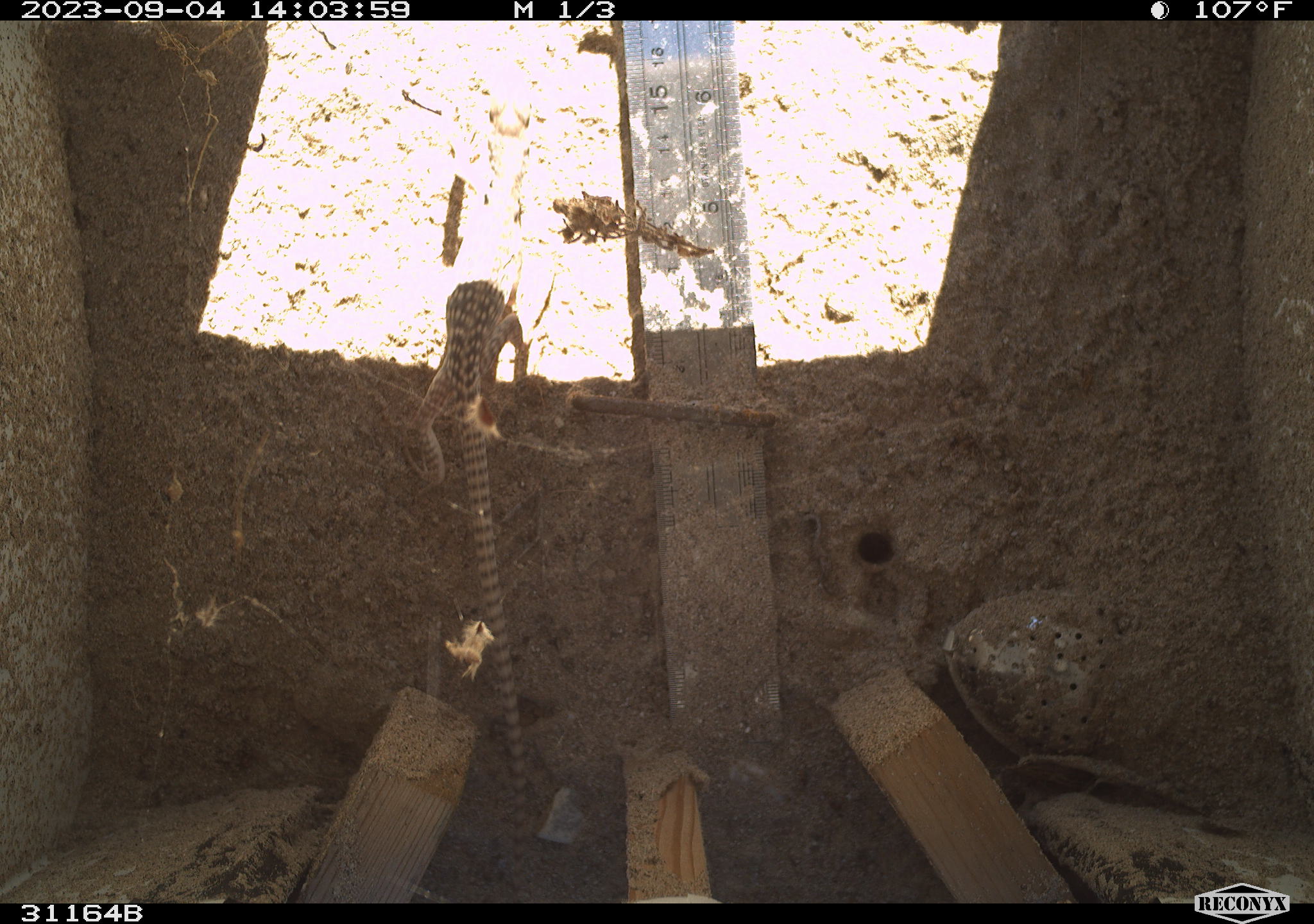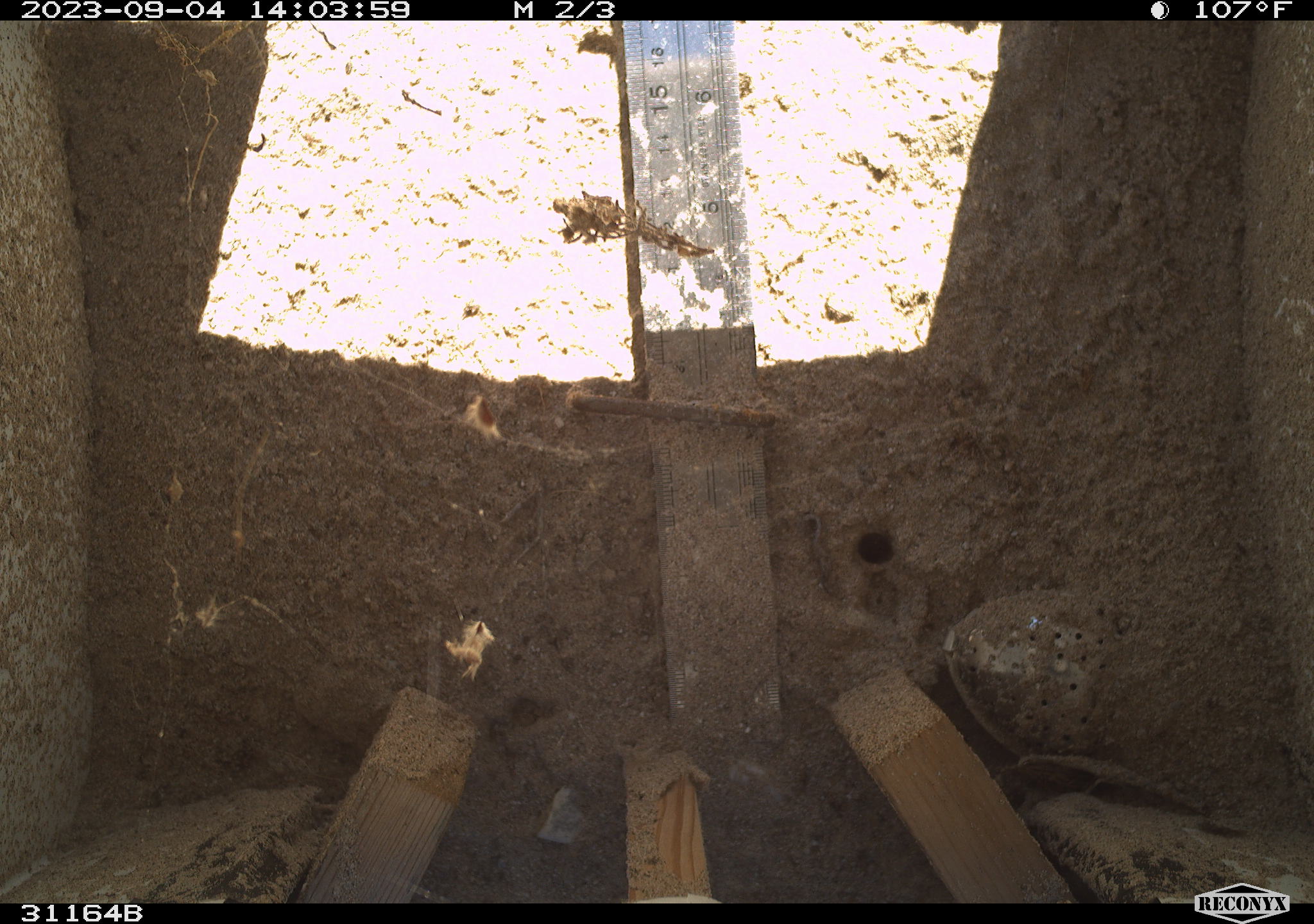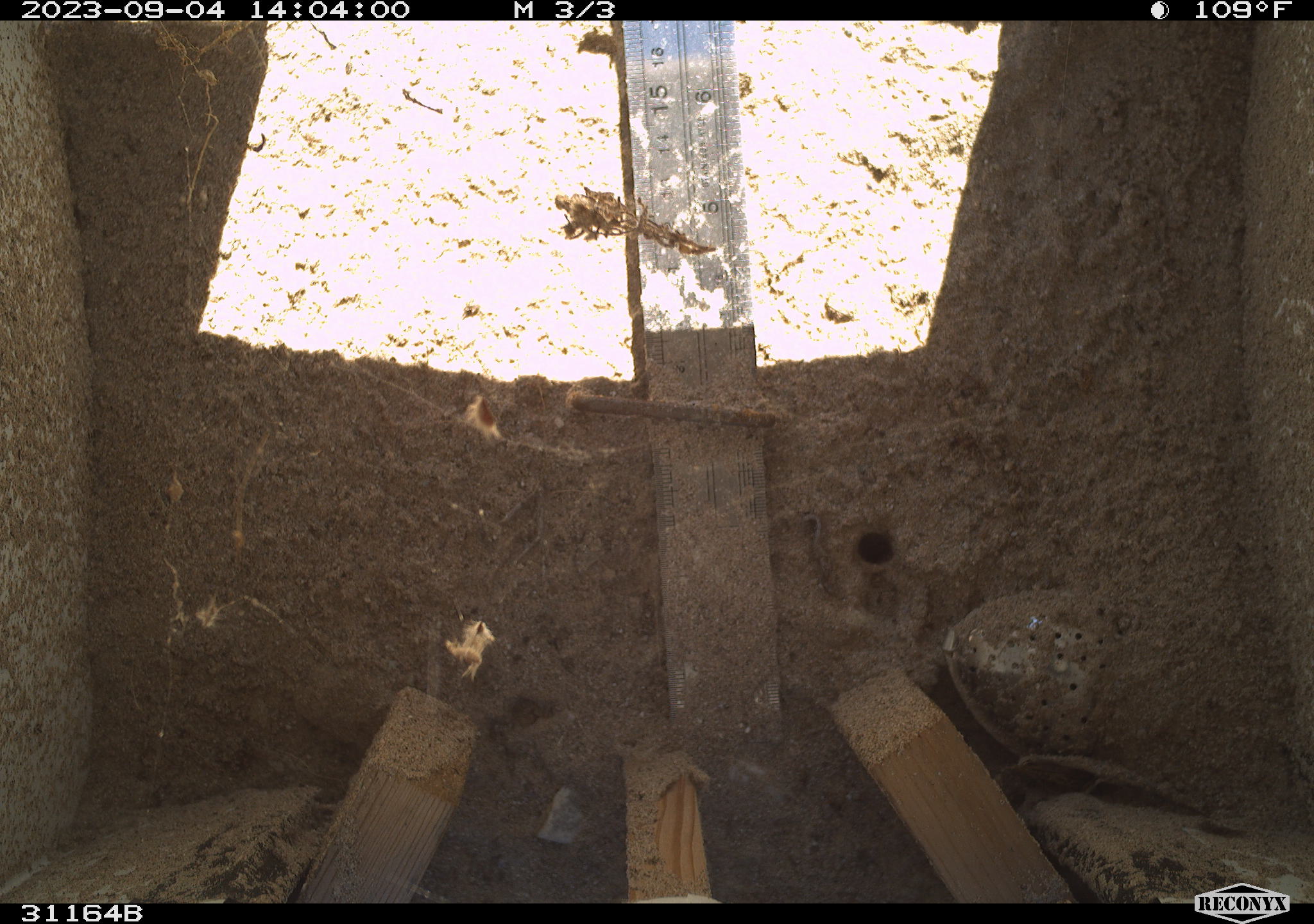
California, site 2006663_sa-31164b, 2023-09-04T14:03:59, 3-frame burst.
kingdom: Animalia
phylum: Chordata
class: Reptilia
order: Squamata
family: Iguanidae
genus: Dipsosaurus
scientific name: Dipsosaurus dorsalis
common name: common desert iguana